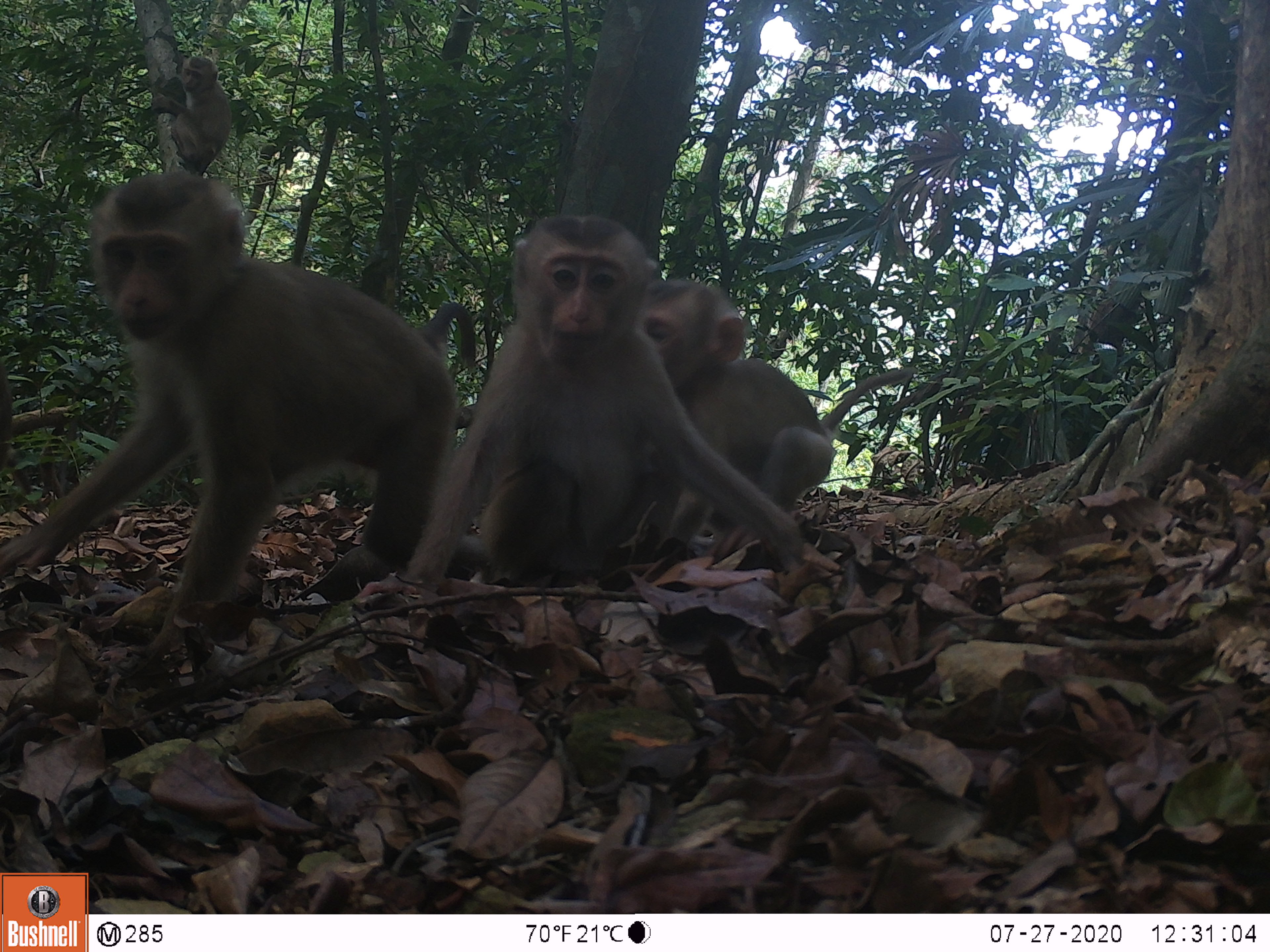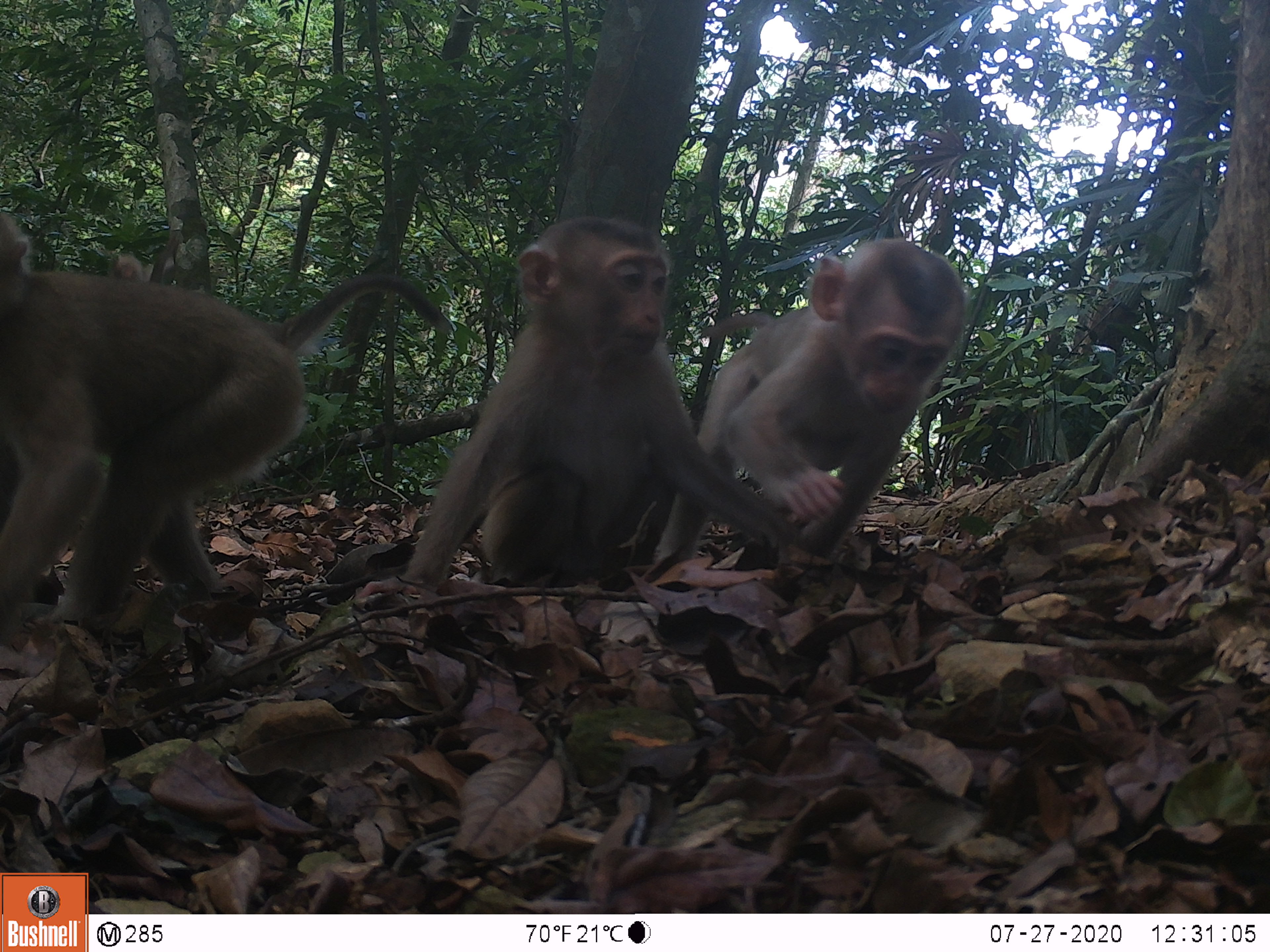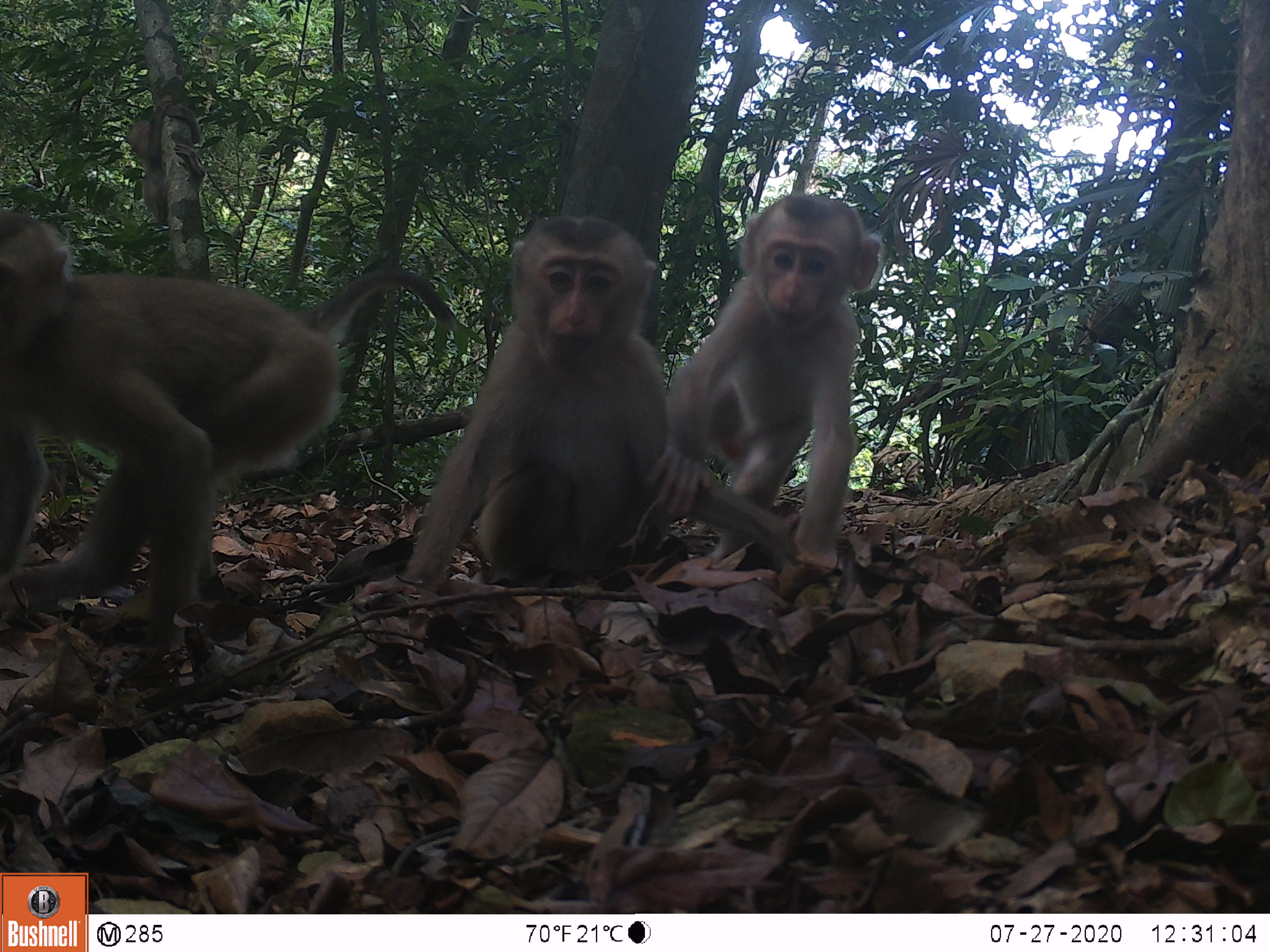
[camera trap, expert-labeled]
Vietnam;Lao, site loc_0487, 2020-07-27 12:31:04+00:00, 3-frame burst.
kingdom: Animalia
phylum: Chordata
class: Mammalia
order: Primates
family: Cercopithecidae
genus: Macaca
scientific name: Macaca nemestrina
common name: pig-tailed macaque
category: pig tailed macaque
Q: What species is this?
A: Pig tailed macaque (pig-tailed macaque) (Macaca nemestrina).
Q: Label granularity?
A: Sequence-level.